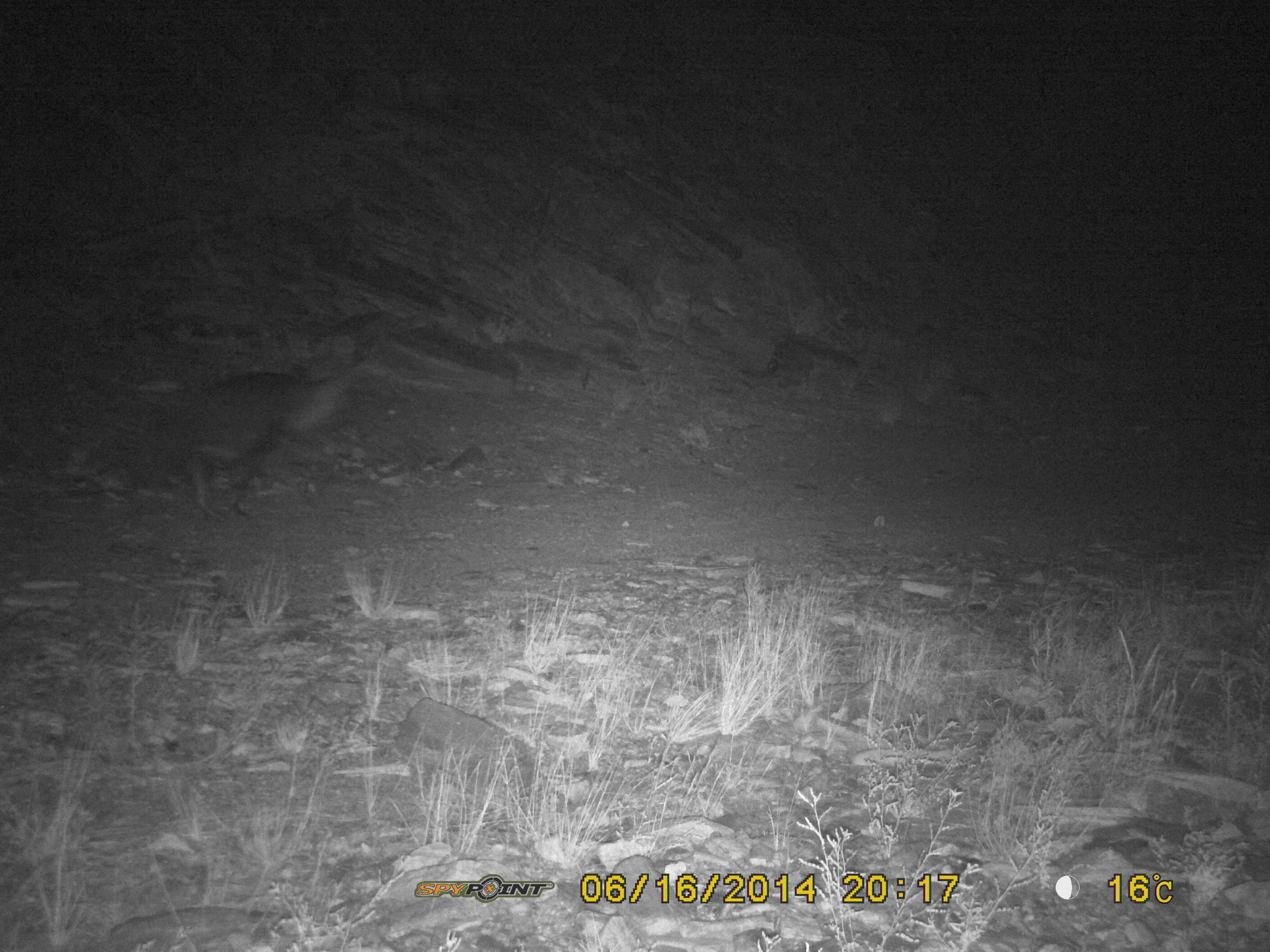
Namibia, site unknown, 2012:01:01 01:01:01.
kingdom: Animalia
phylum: Chordata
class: Mammalia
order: Carnivora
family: Hyaenidae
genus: Parahyaena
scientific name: Parahyaena brunnea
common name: brown hyena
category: hyaena brunnea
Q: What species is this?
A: Hyaena brunnea (brown hyena) (Parahyaena brunnea).